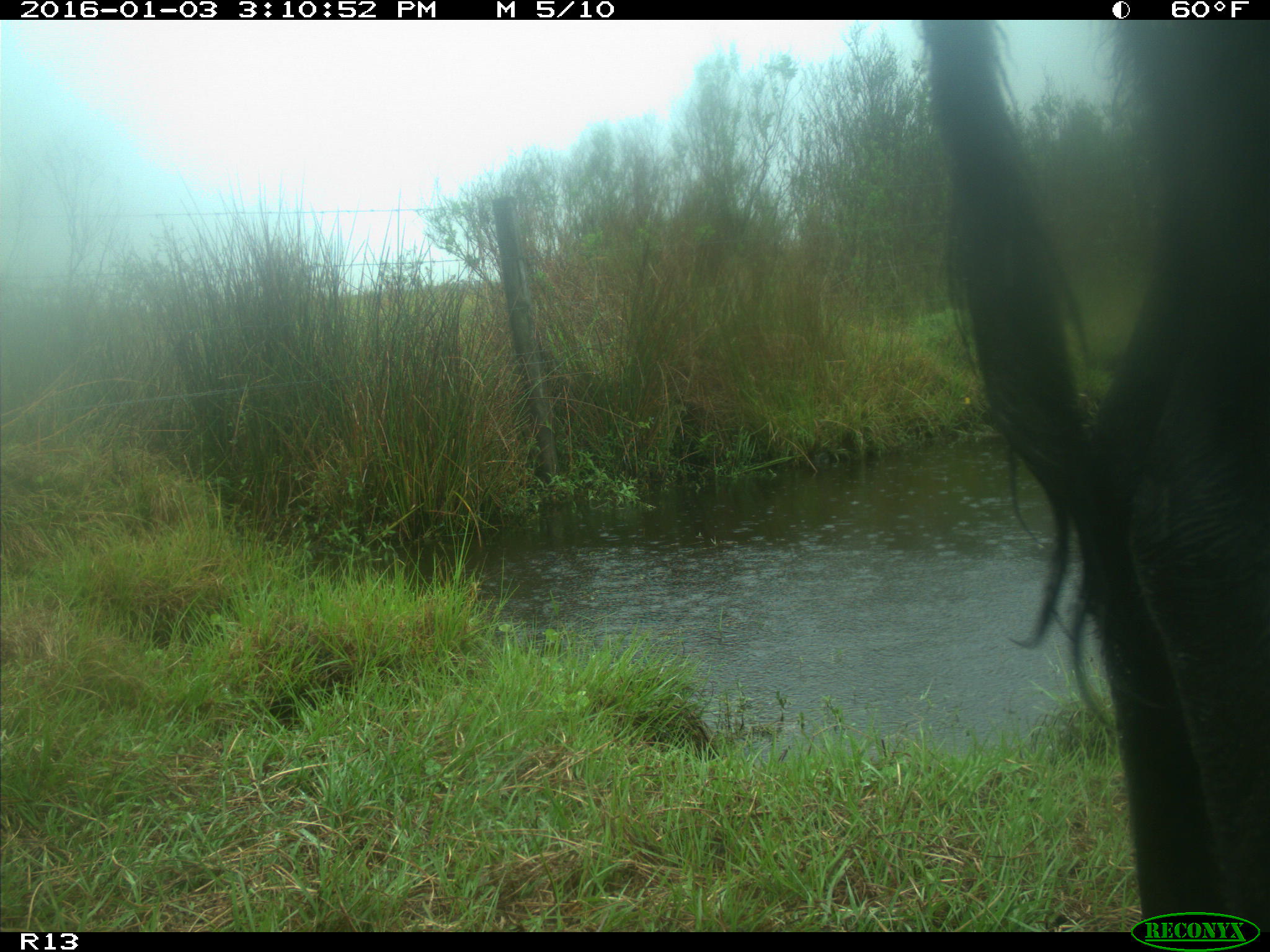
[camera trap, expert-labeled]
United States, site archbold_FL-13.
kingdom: Animalia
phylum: Chordata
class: Mammalia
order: Artiodactyla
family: Bovidae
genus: Bos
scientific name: Bos taurus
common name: domestic cow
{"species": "Bos taurus (domestic cow)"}